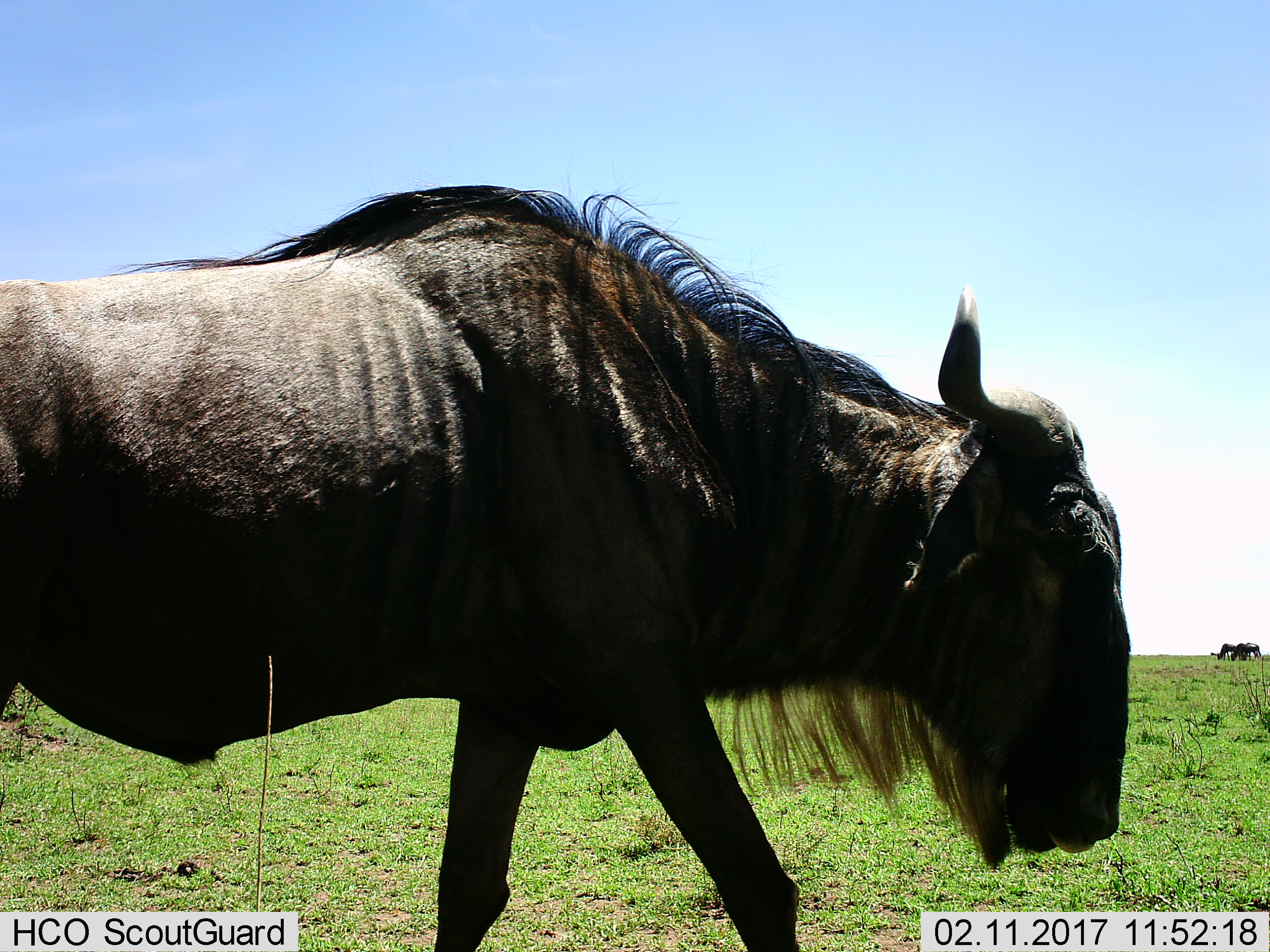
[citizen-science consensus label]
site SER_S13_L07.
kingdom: Animalia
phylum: Chordata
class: Mammalia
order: Artiodactyla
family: Bovidae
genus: Connochaetes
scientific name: Connochaetes taurinus taurinus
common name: blue wildebeest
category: wildebeestblue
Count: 1.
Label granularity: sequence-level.